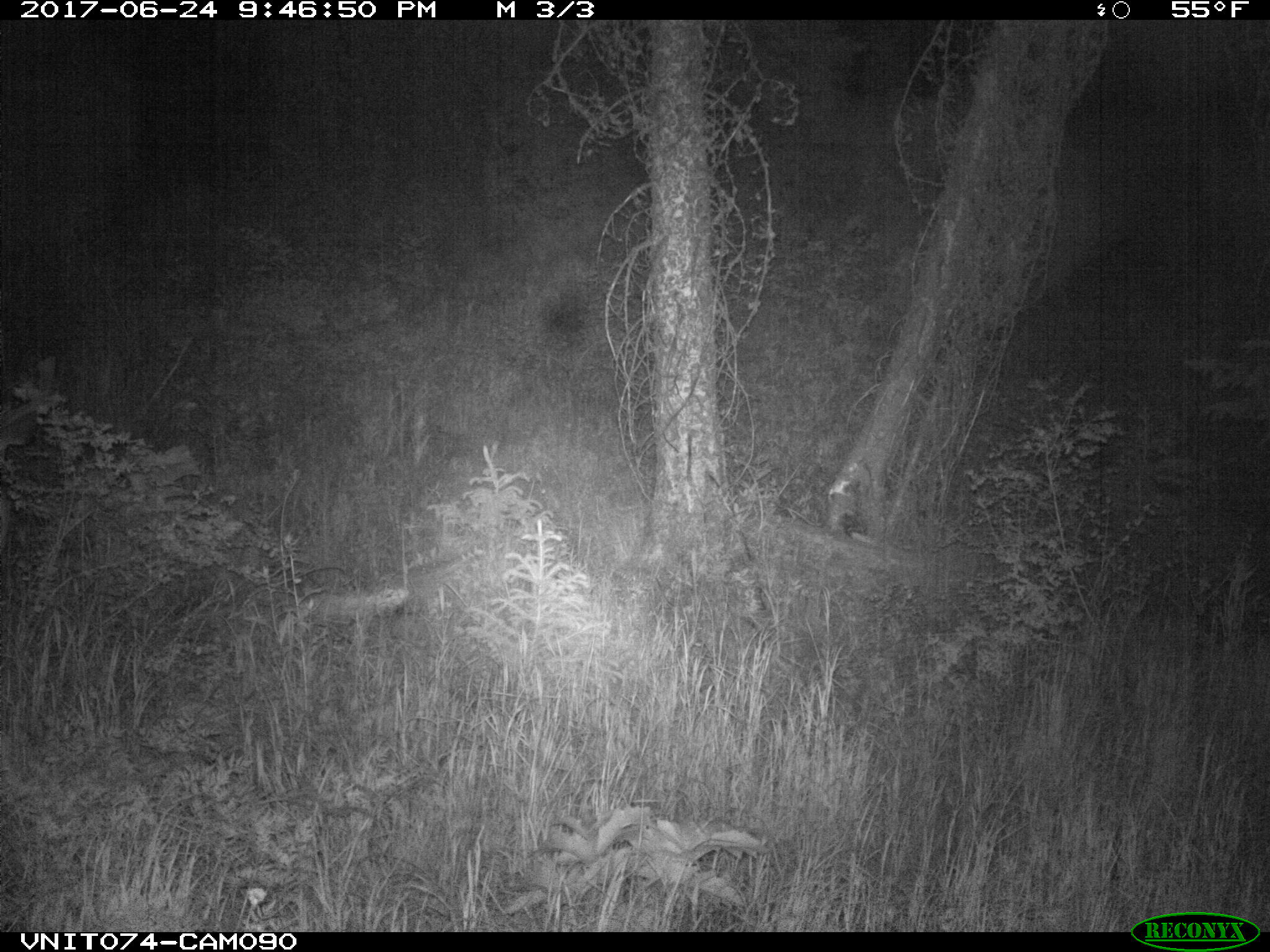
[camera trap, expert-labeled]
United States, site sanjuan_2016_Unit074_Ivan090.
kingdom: Animalia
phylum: Chordata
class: Mammalia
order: Artiodactyla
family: Cervidae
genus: Odocoileus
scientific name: Odocoileus hemionus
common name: mule deer